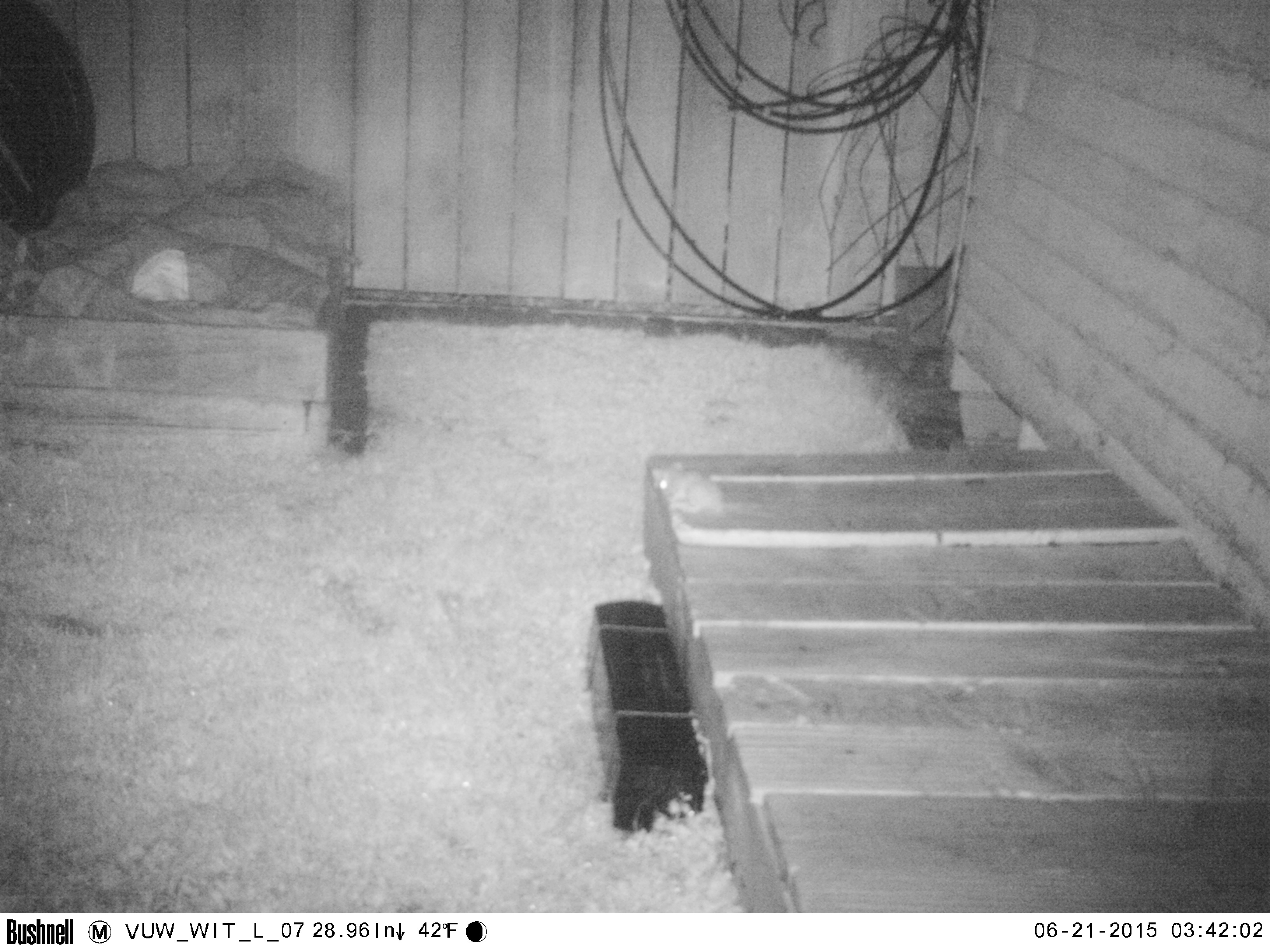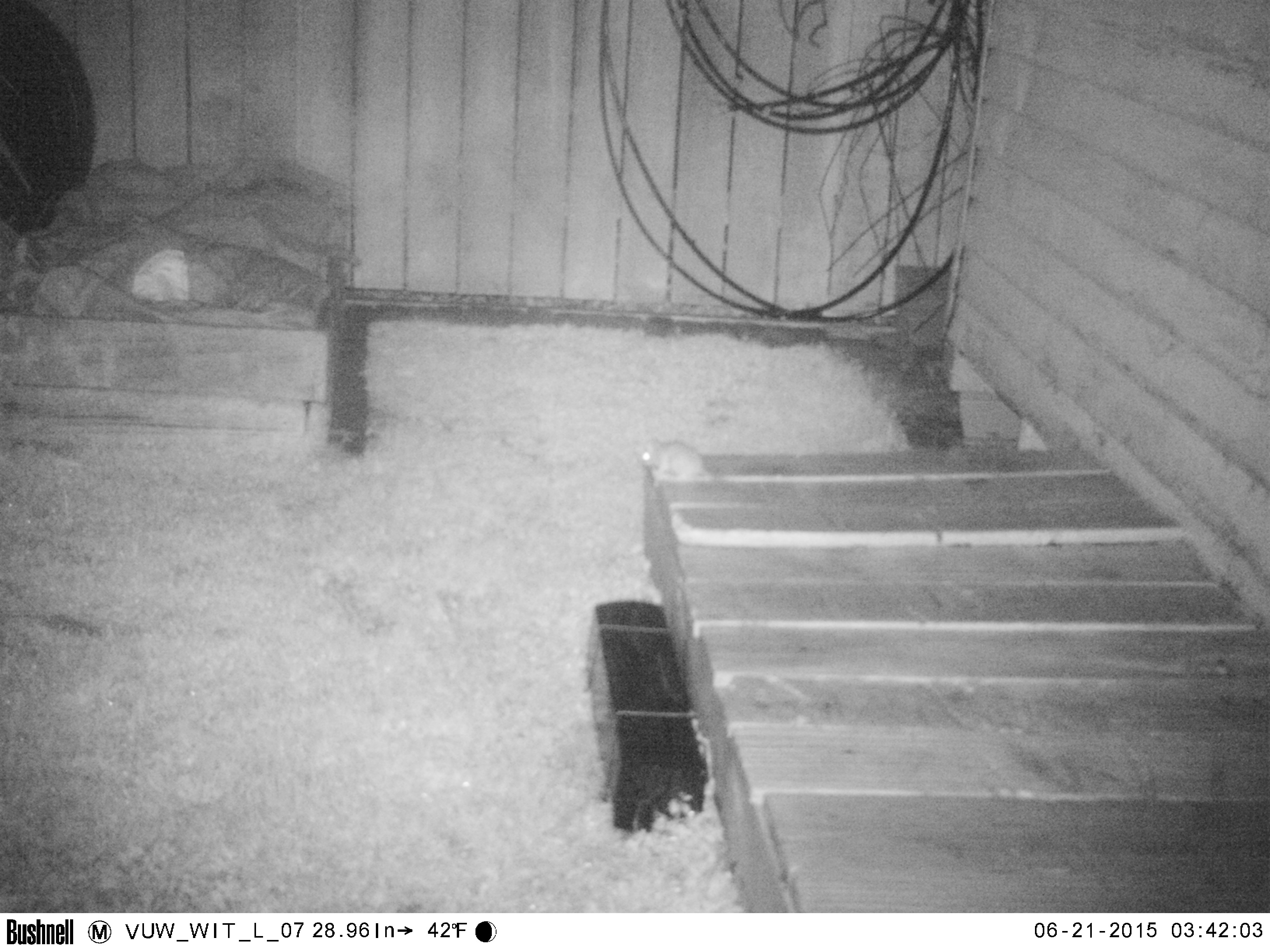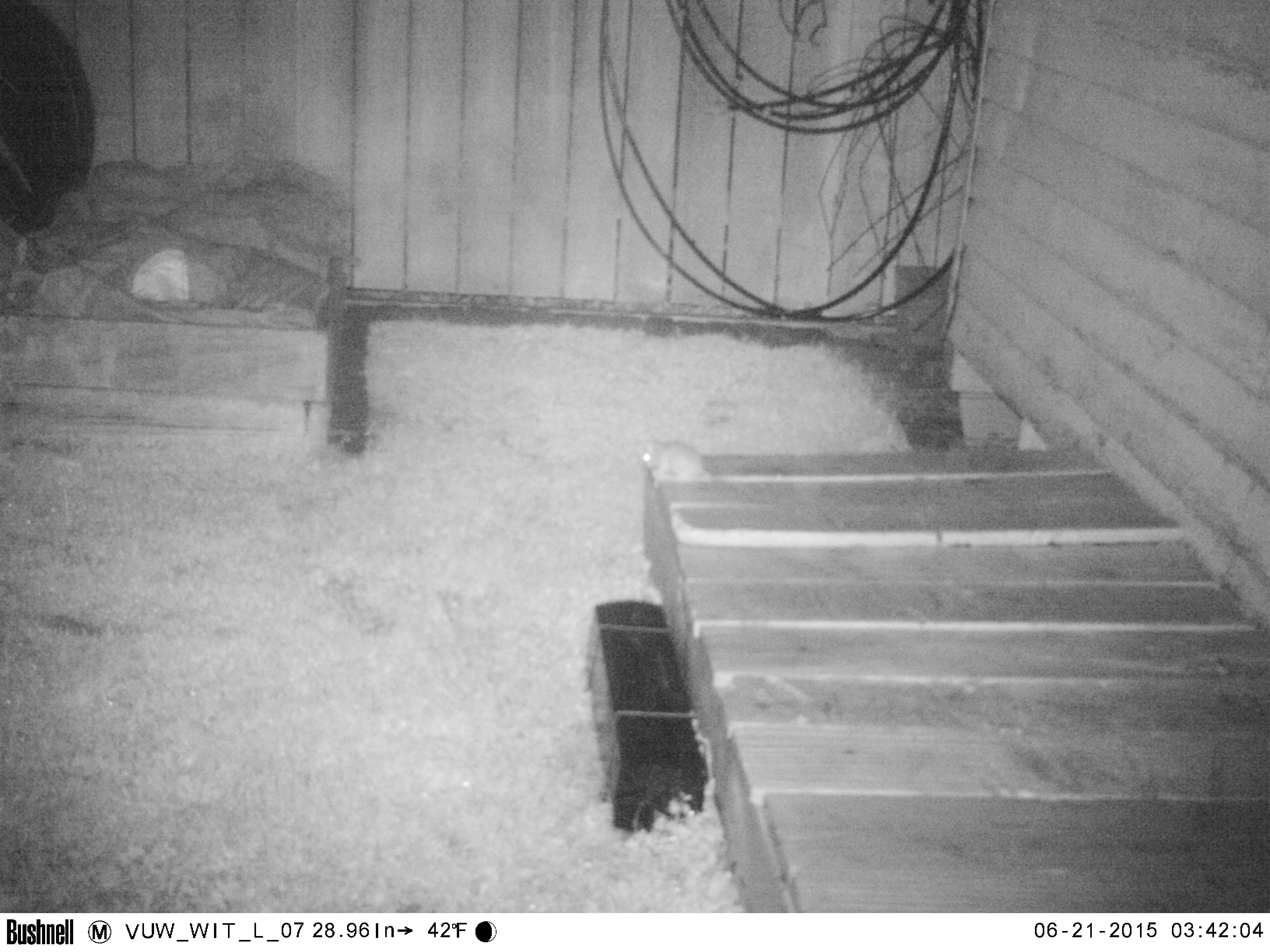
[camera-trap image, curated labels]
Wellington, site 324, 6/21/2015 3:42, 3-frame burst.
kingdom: Animalia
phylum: Chordata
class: Mammalia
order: Rodentia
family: Muridae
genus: Rattus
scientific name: Rattus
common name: rat